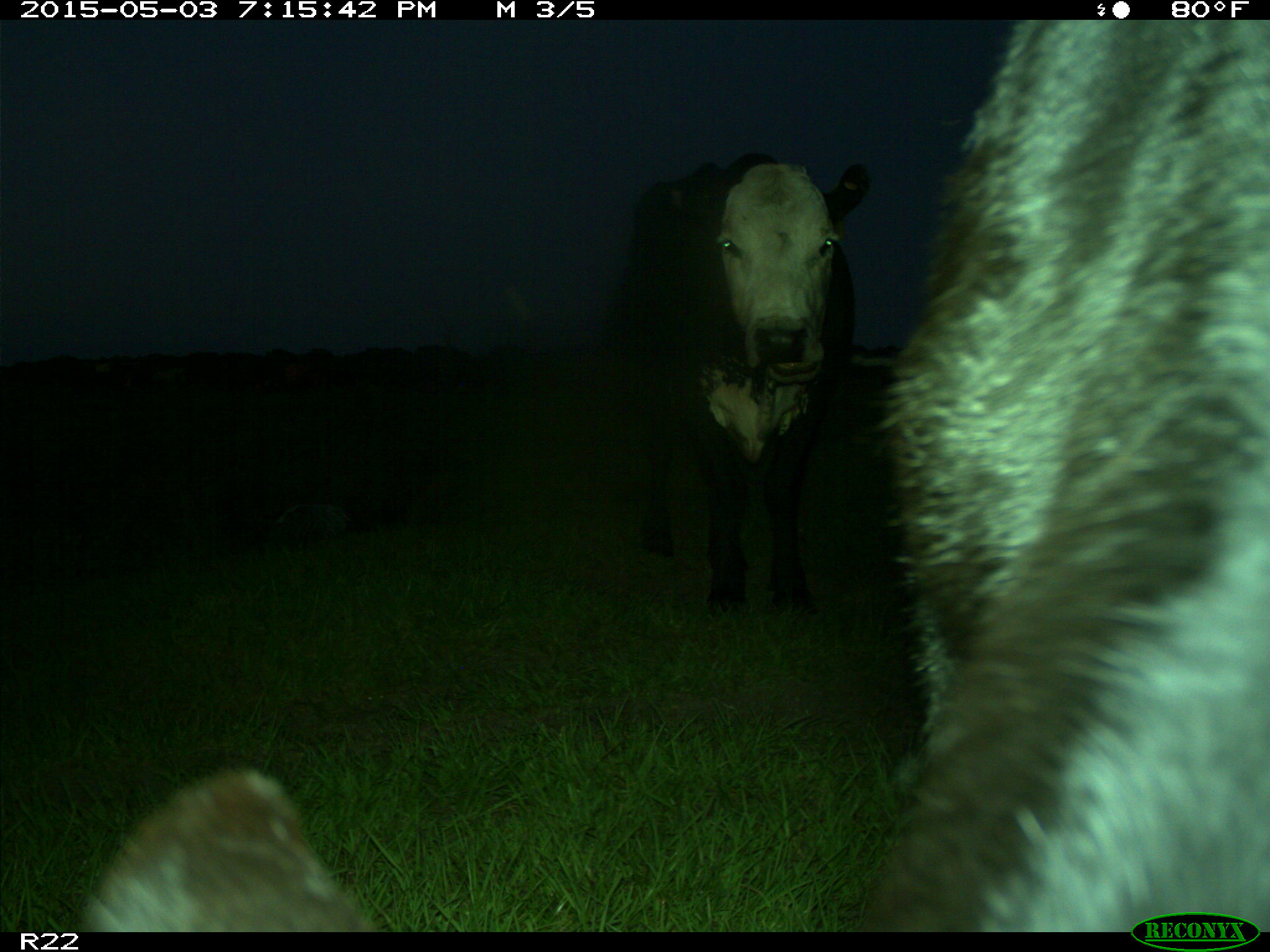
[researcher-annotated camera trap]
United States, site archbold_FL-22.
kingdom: Animalia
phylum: Chordata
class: Mammalia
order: Artiodactyla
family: Bovidae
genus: Bos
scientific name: Bos taurus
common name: domestic cow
Bos taurus (domestic cow).